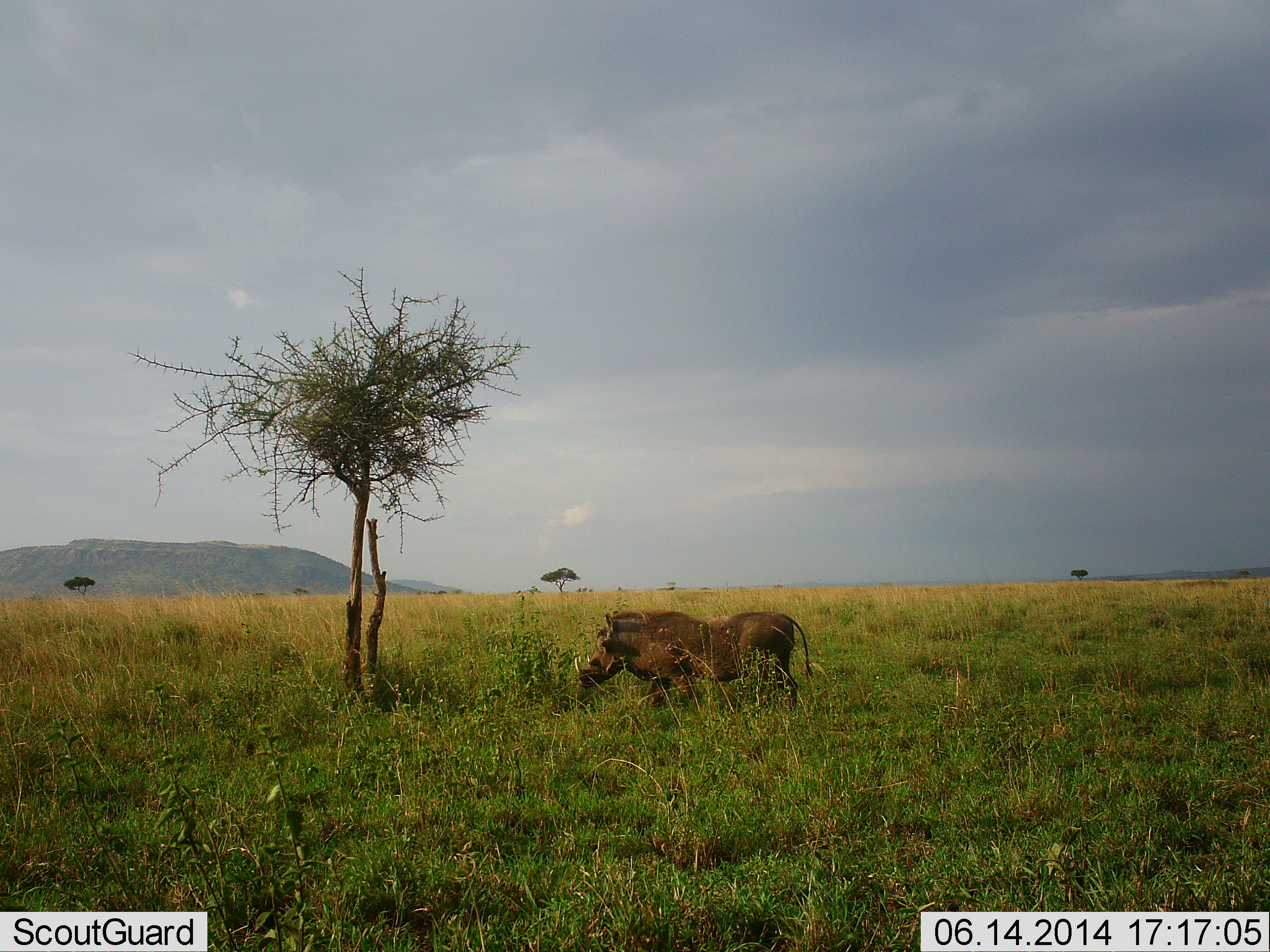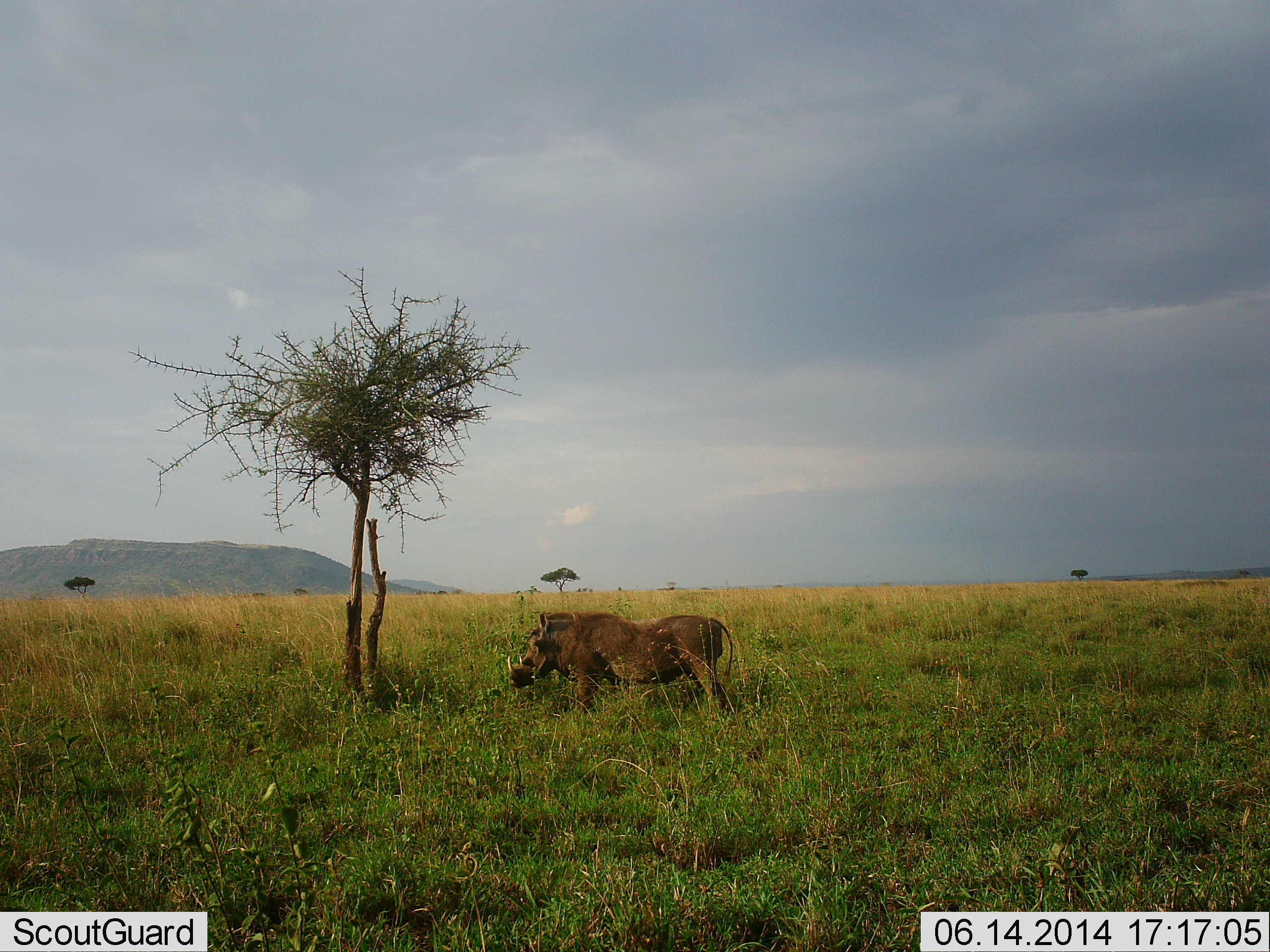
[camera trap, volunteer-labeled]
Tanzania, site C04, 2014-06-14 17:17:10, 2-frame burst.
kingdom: Animalia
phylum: Chordata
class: Mammalia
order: Artiodactyla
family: Suidae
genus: Phacochoerus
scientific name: Phacochoerus africanus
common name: warthog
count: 1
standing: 50%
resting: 0%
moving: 60%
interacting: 0%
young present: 0%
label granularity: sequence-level